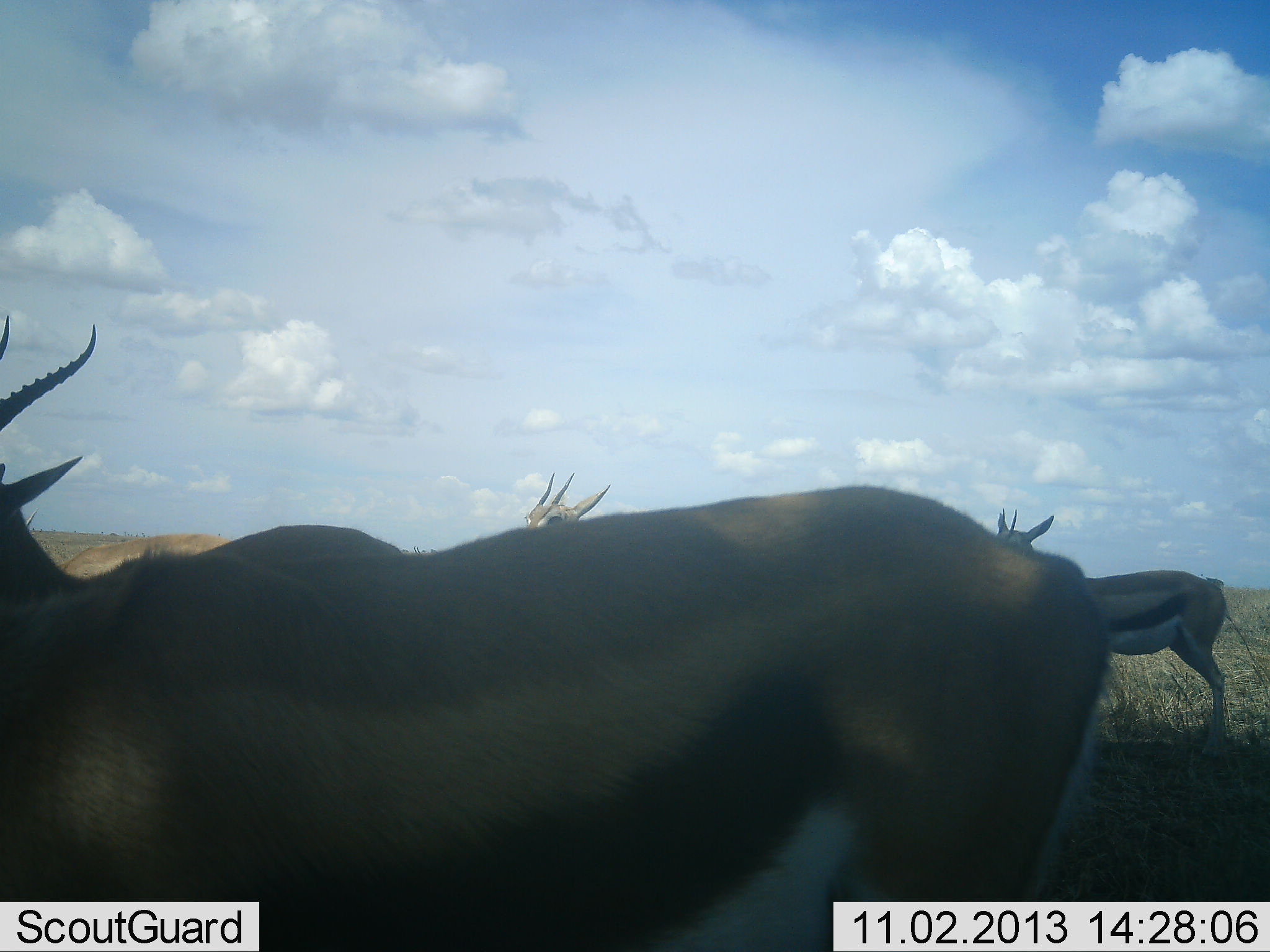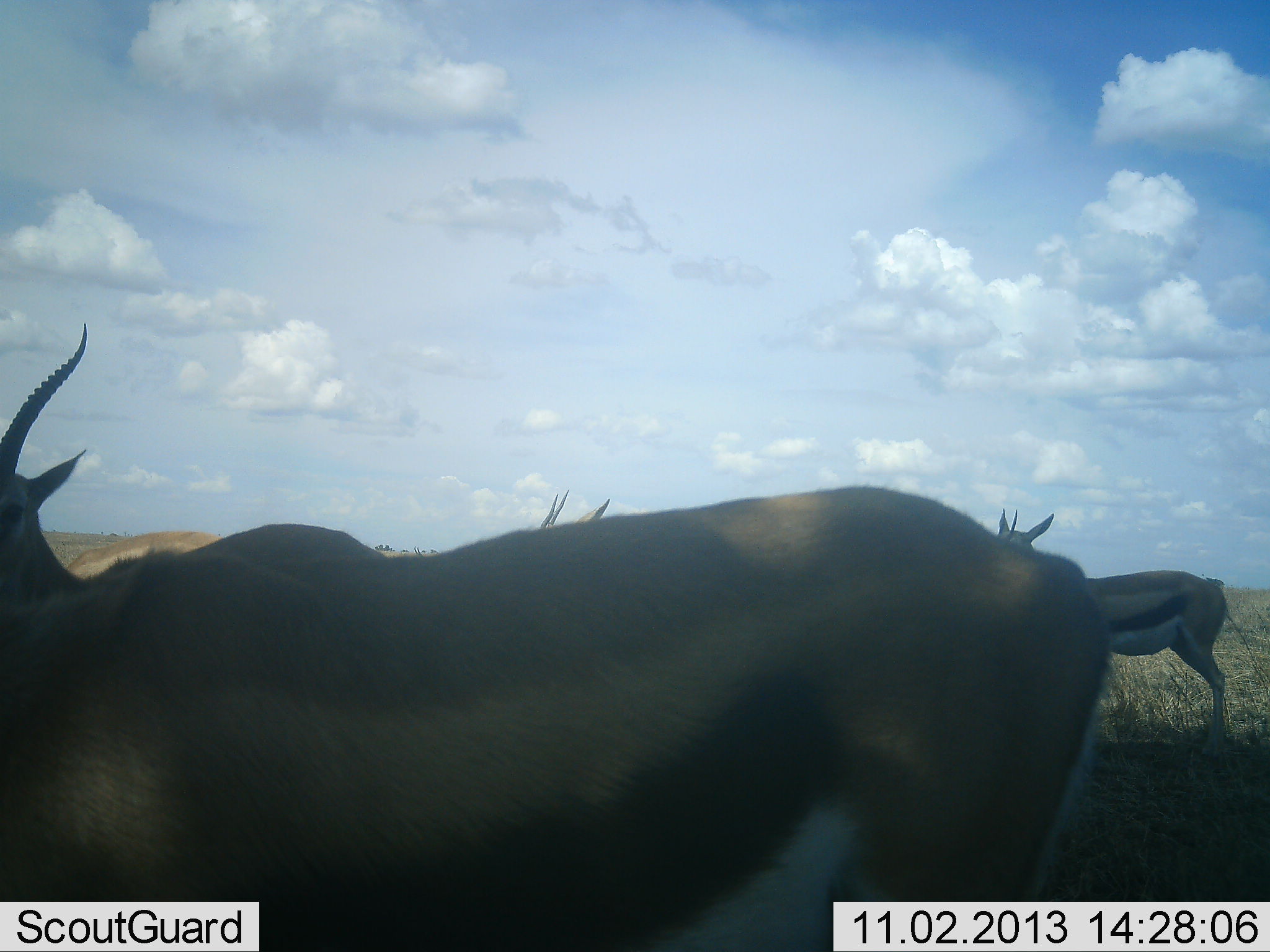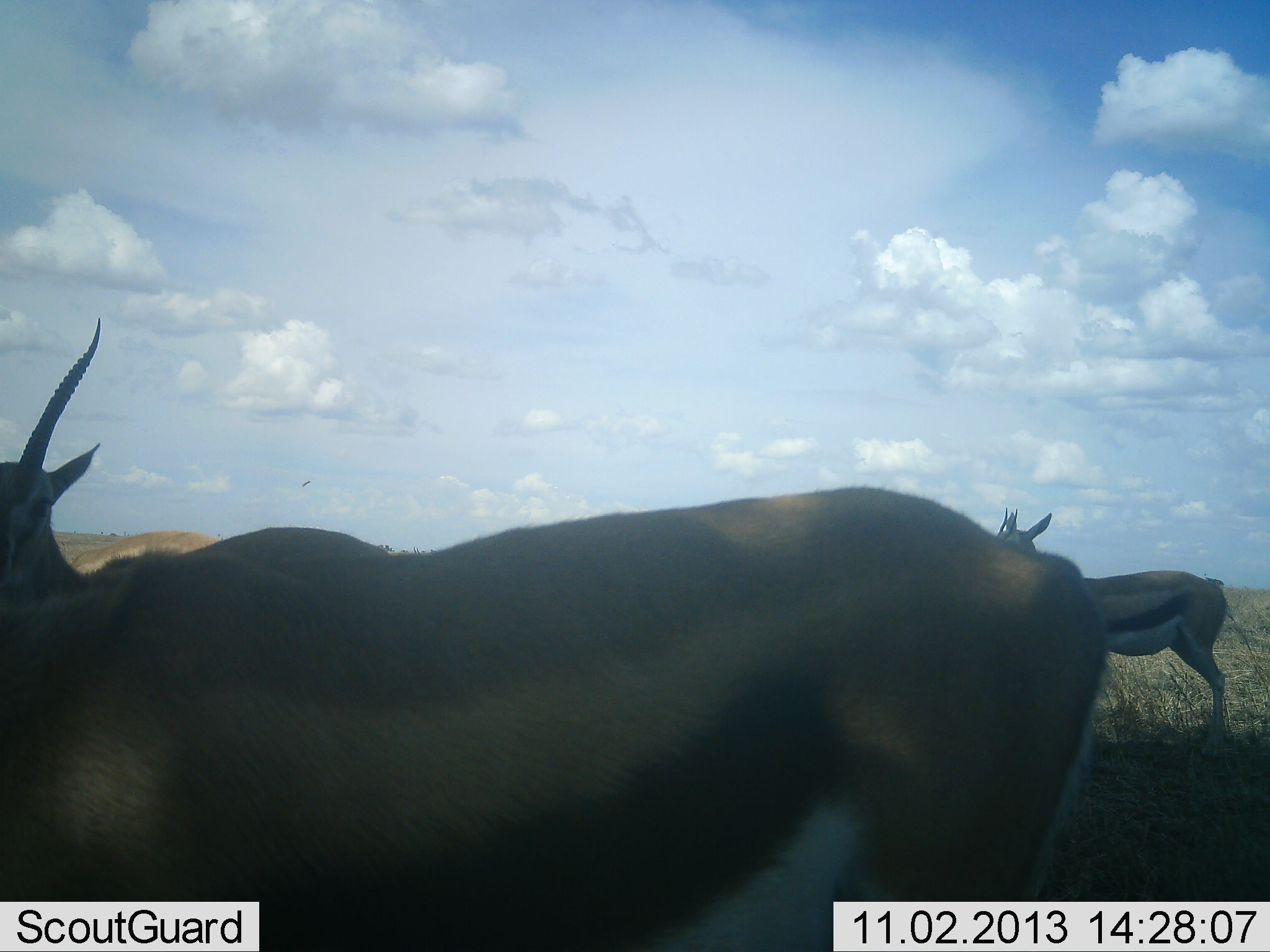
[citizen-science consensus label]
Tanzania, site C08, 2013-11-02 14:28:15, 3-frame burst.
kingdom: Animalia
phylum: Chordata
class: Mammalia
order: Artiodactyla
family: Bovidae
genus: Eudorcas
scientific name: Eudorcas thomsonii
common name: thomson's gazelle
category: gazellethomsons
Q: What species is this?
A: Gazellethomsons (thomson's gazelle) (Eudorcas thomsonii).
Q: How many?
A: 4.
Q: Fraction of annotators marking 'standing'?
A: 80%.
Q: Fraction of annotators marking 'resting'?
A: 20%.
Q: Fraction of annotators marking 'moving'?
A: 0%.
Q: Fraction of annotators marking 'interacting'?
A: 0%.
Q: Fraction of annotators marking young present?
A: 0%.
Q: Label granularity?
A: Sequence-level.